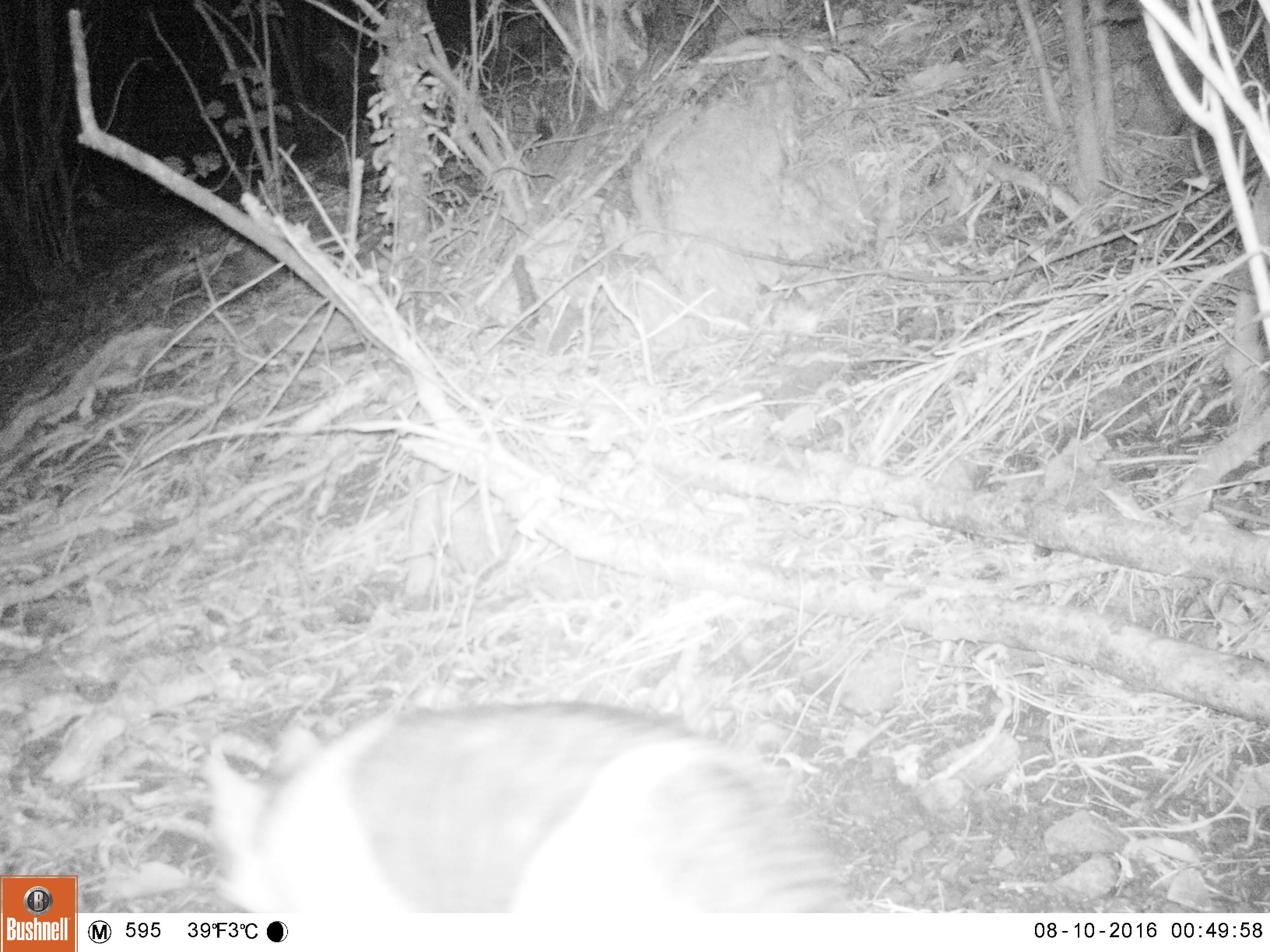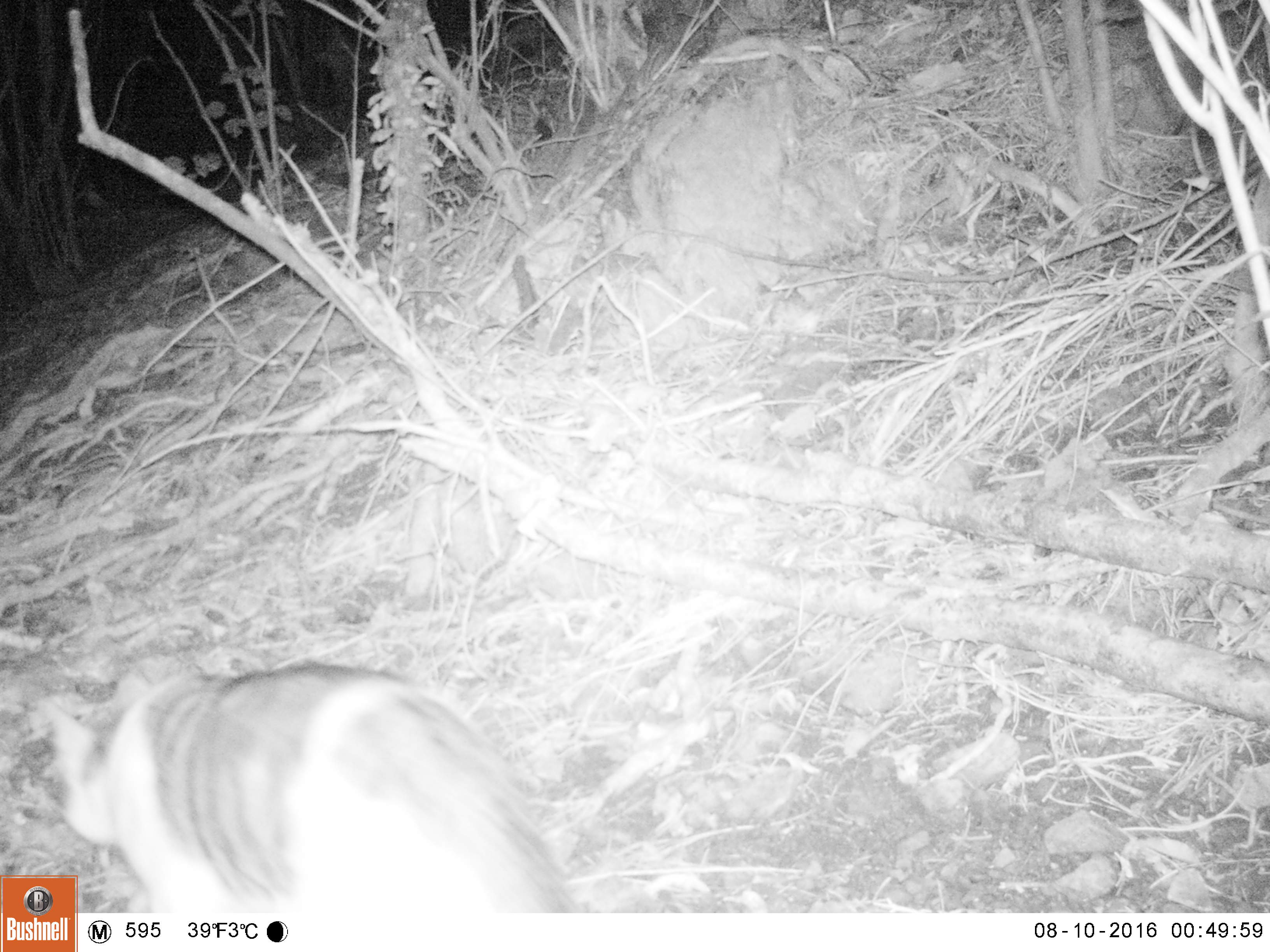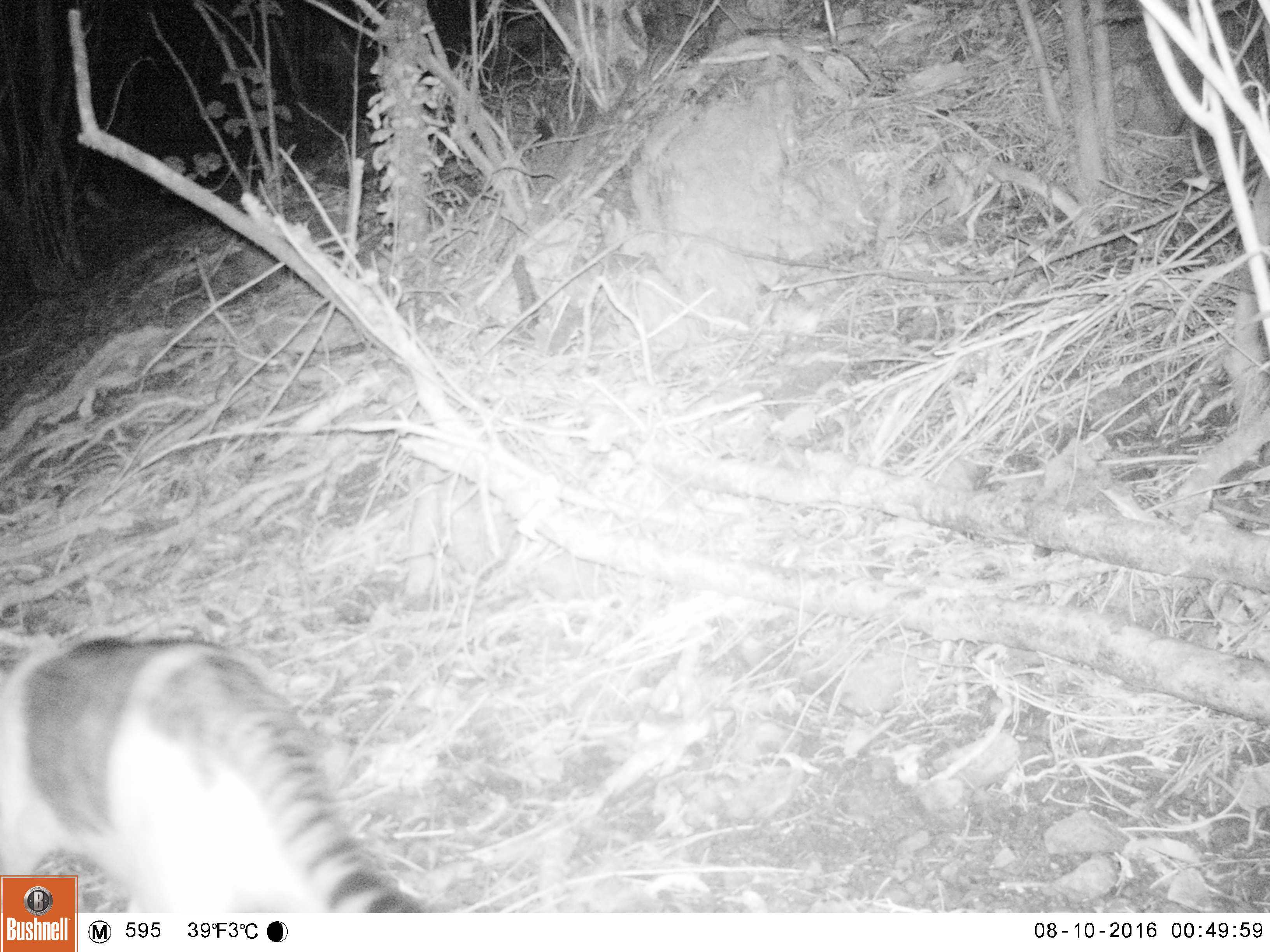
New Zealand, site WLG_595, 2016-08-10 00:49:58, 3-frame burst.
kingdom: Animalia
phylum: Chordata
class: Mammalia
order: Carnivora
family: Felidae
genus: Felis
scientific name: Felis catus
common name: domestic cat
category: cat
Cat (domestic cat) (Felis catus).